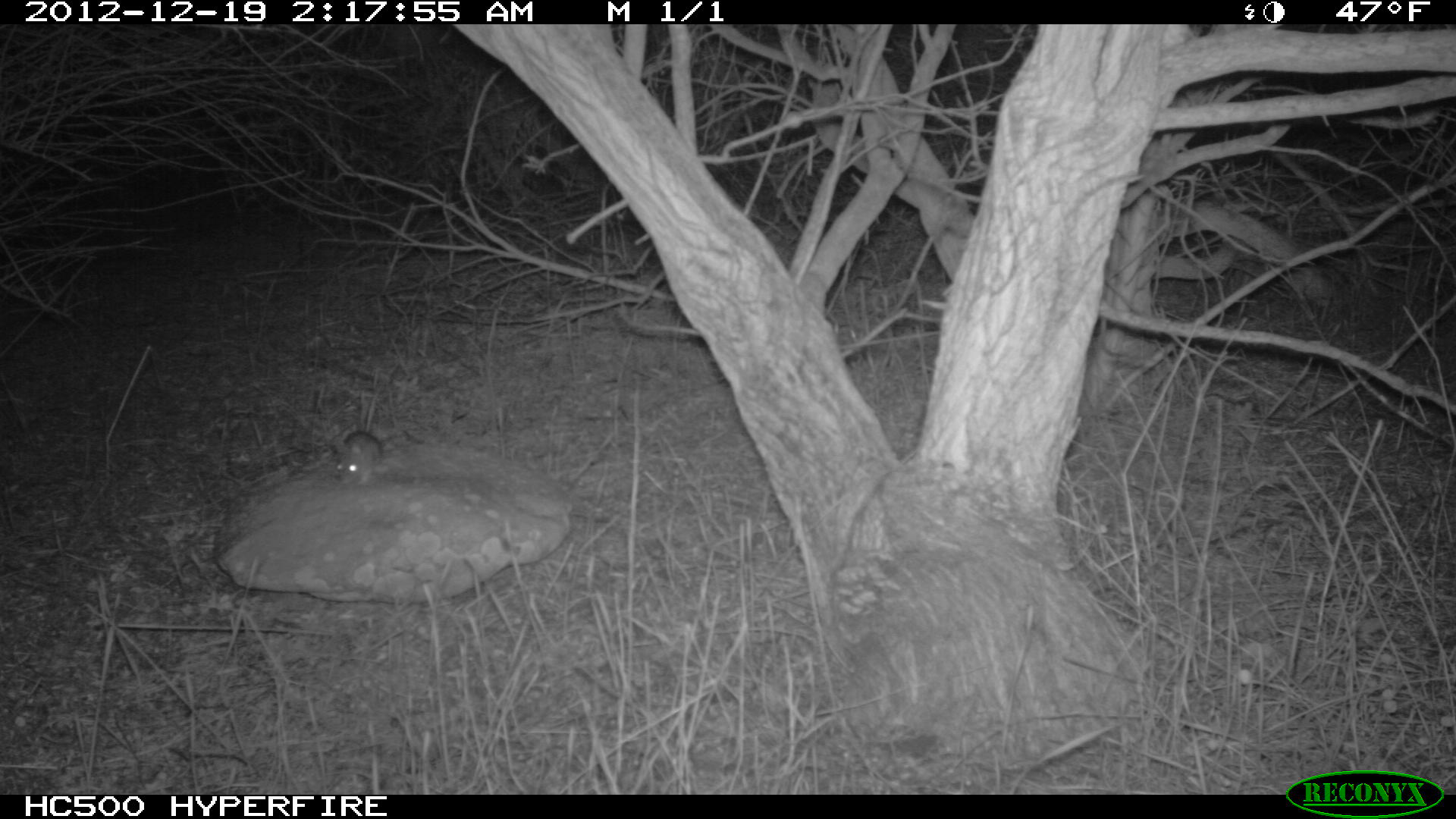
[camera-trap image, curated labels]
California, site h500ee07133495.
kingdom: Animalia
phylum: Chordata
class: Mammalia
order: Rodentia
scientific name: Rodentia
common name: rodent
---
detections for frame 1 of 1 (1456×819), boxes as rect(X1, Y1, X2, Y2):
rodent: rect(332, 386, 381, 486)